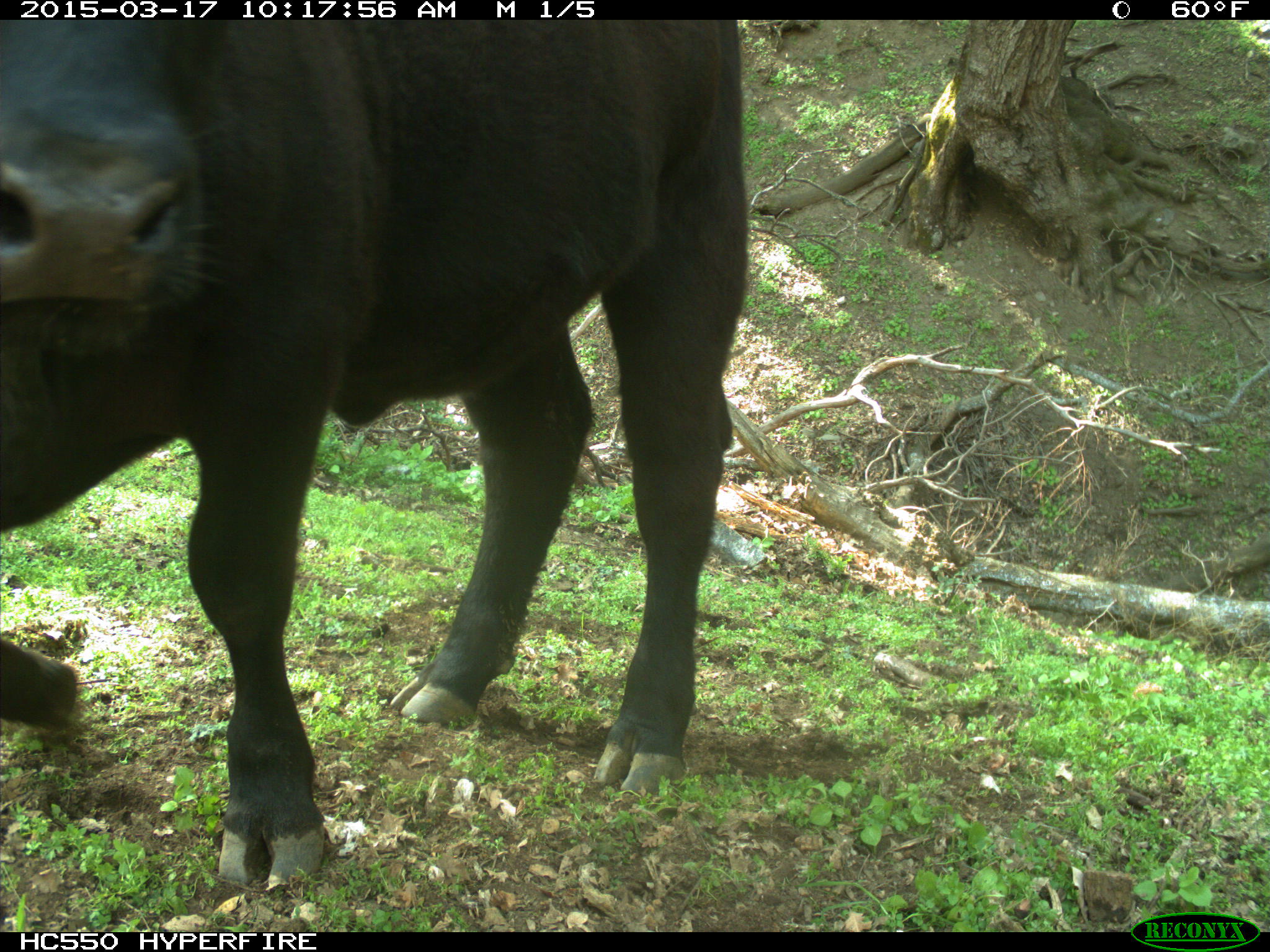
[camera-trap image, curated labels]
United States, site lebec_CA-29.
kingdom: Animalia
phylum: Chordata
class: Mammalia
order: Artiodactyla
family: Bovidae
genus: Bos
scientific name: Bos taurus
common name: domestic cow